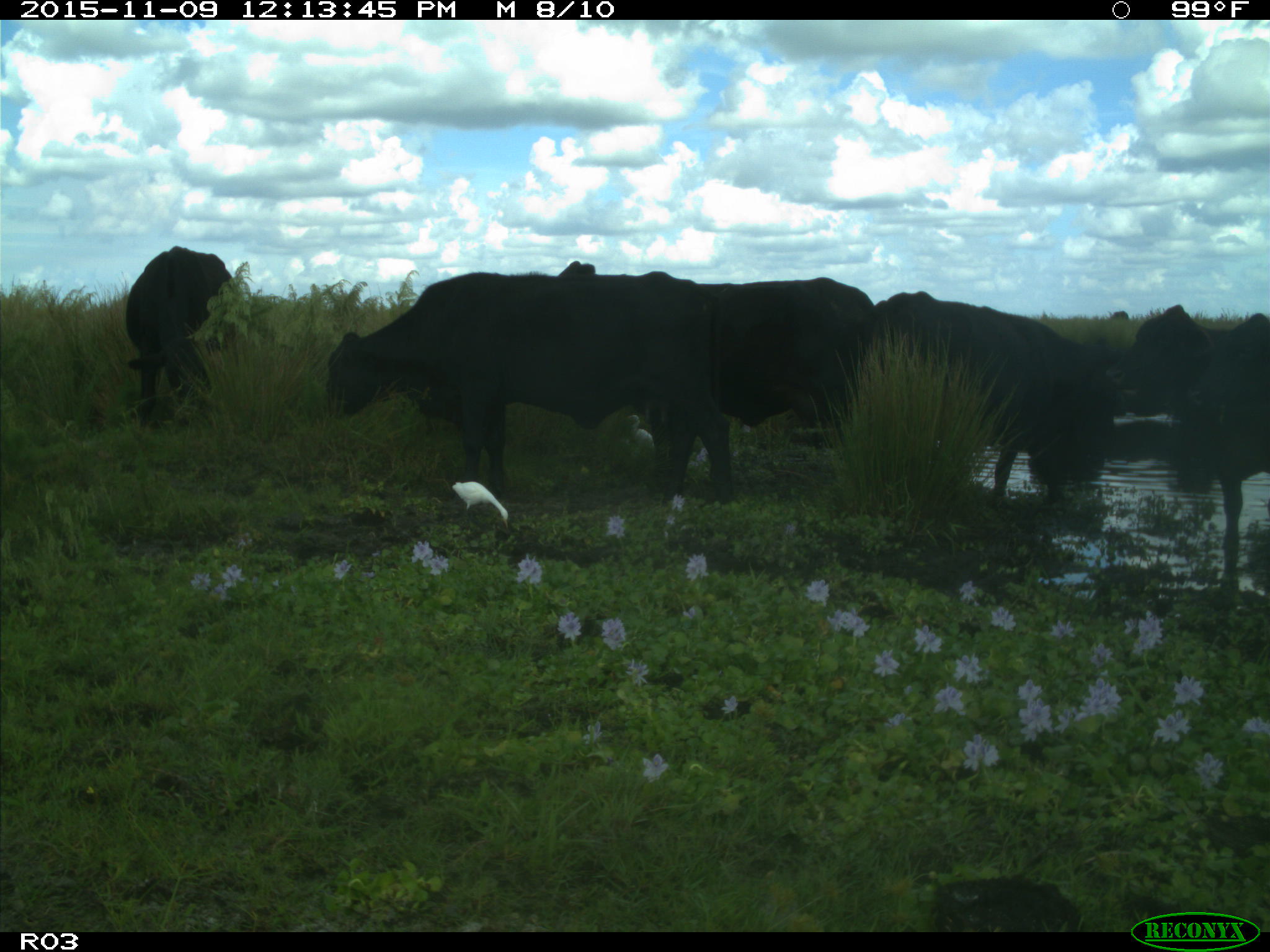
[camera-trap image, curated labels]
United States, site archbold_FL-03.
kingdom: Animalia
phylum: Chordata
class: Mammalia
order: Artiodactyla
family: Bovidae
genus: Bos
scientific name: Bos taurus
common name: domestic cow